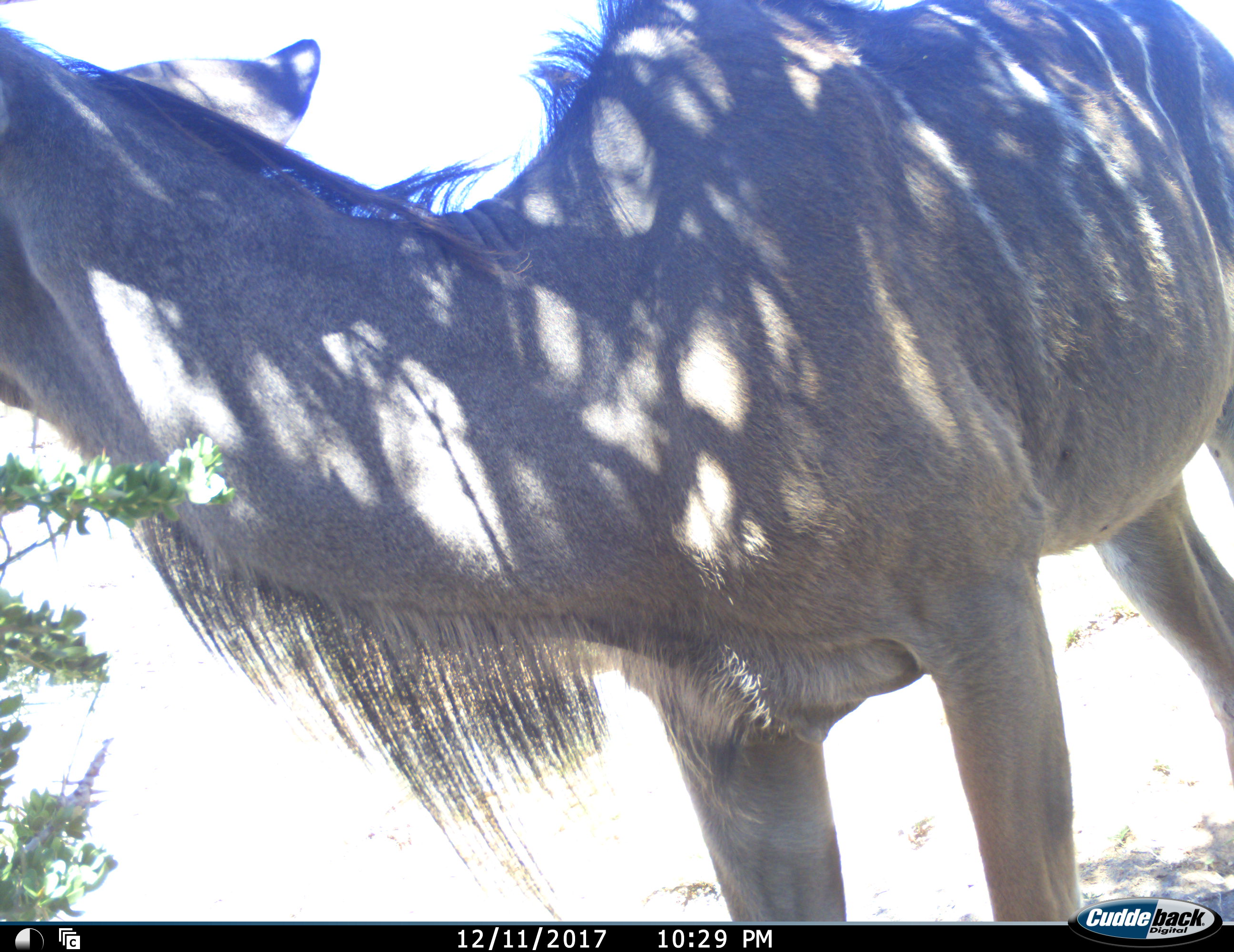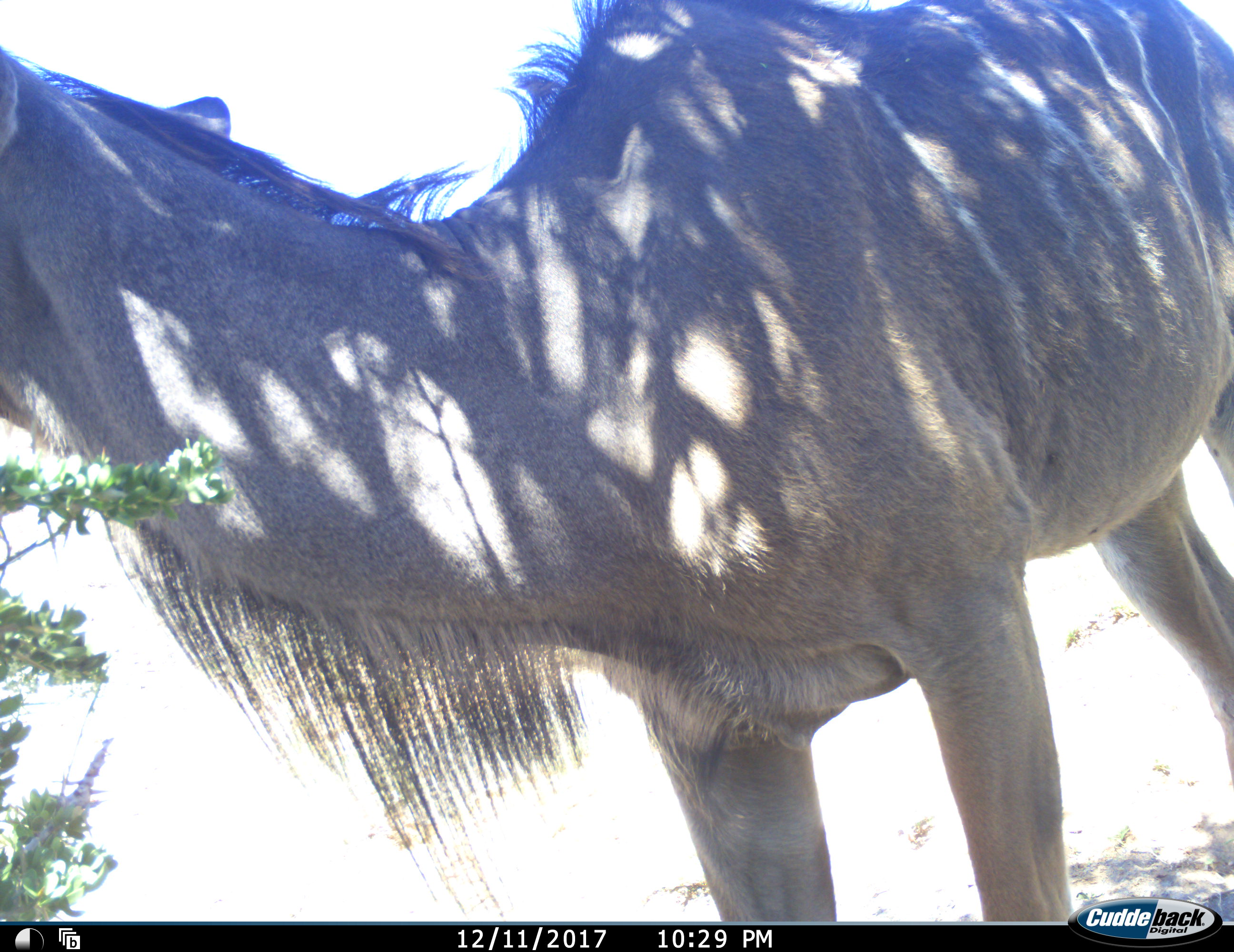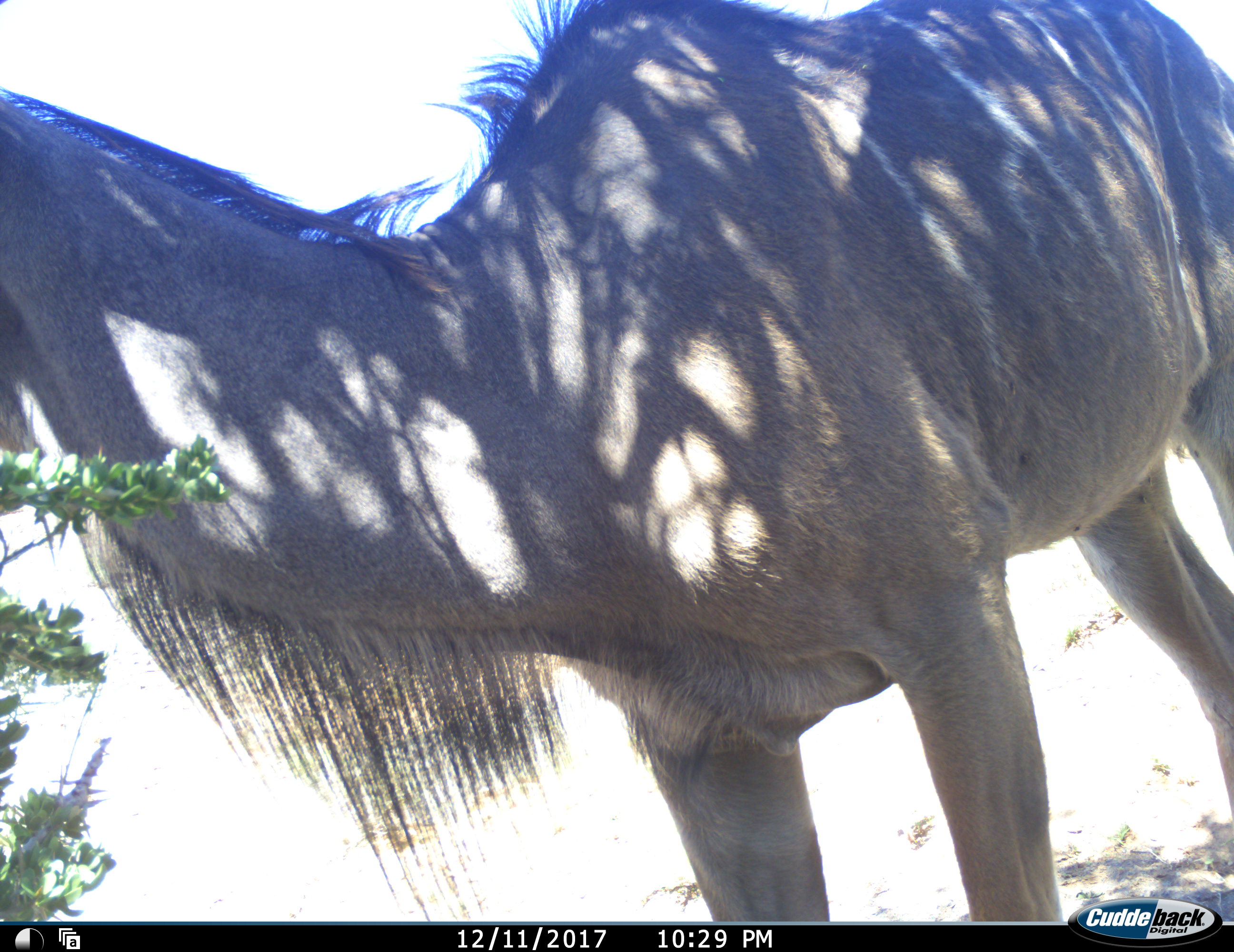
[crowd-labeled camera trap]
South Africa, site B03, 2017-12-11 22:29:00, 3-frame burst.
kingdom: Animalia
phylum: Chordata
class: Mammalia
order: Artiodactyla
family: Bovidae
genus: Tragelaphus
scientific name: Tragelaphus strepsiceros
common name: greater kudu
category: kudu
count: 1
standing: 88%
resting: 0%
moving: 12%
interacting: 0%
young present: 0%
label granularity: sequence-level